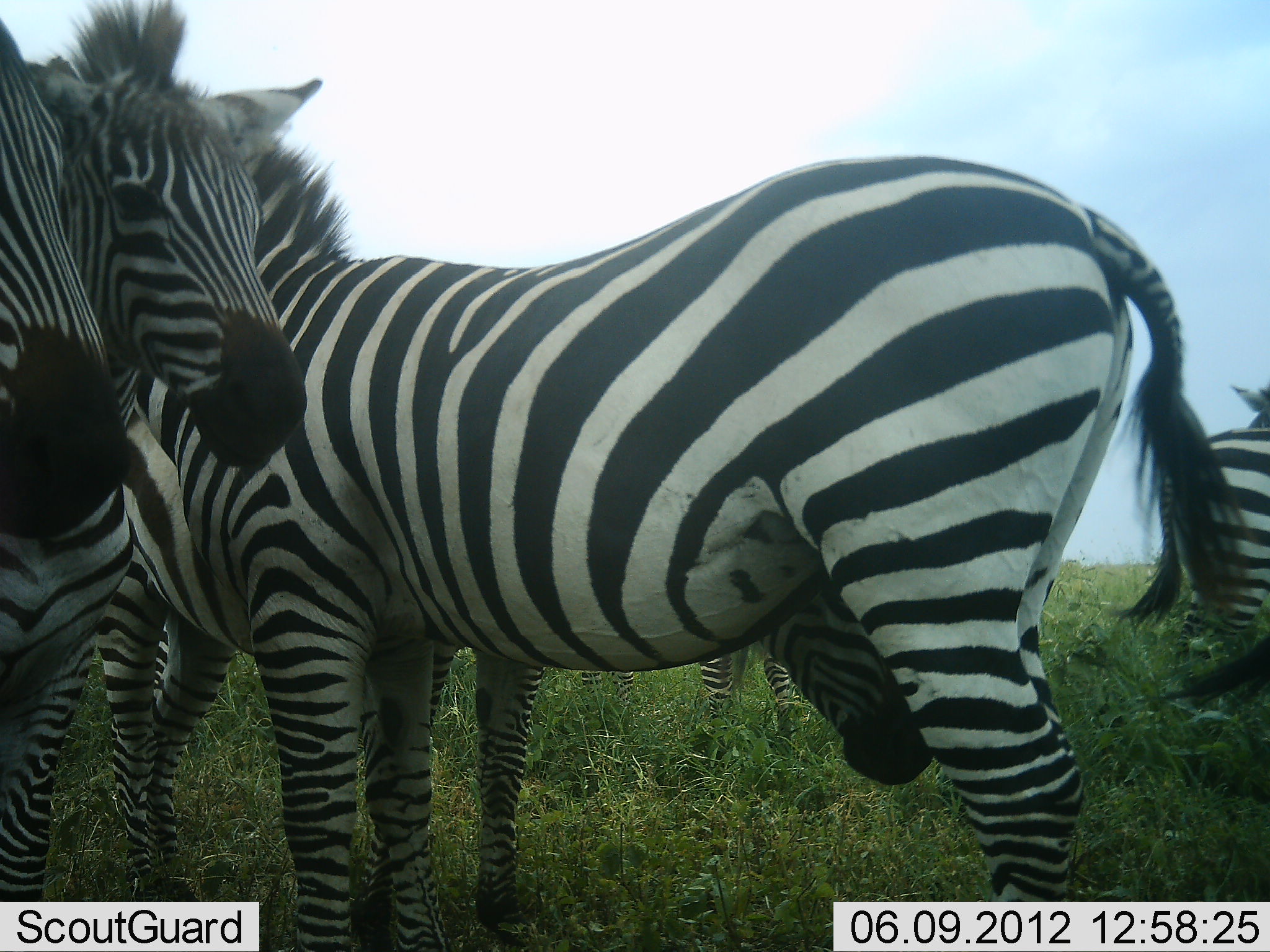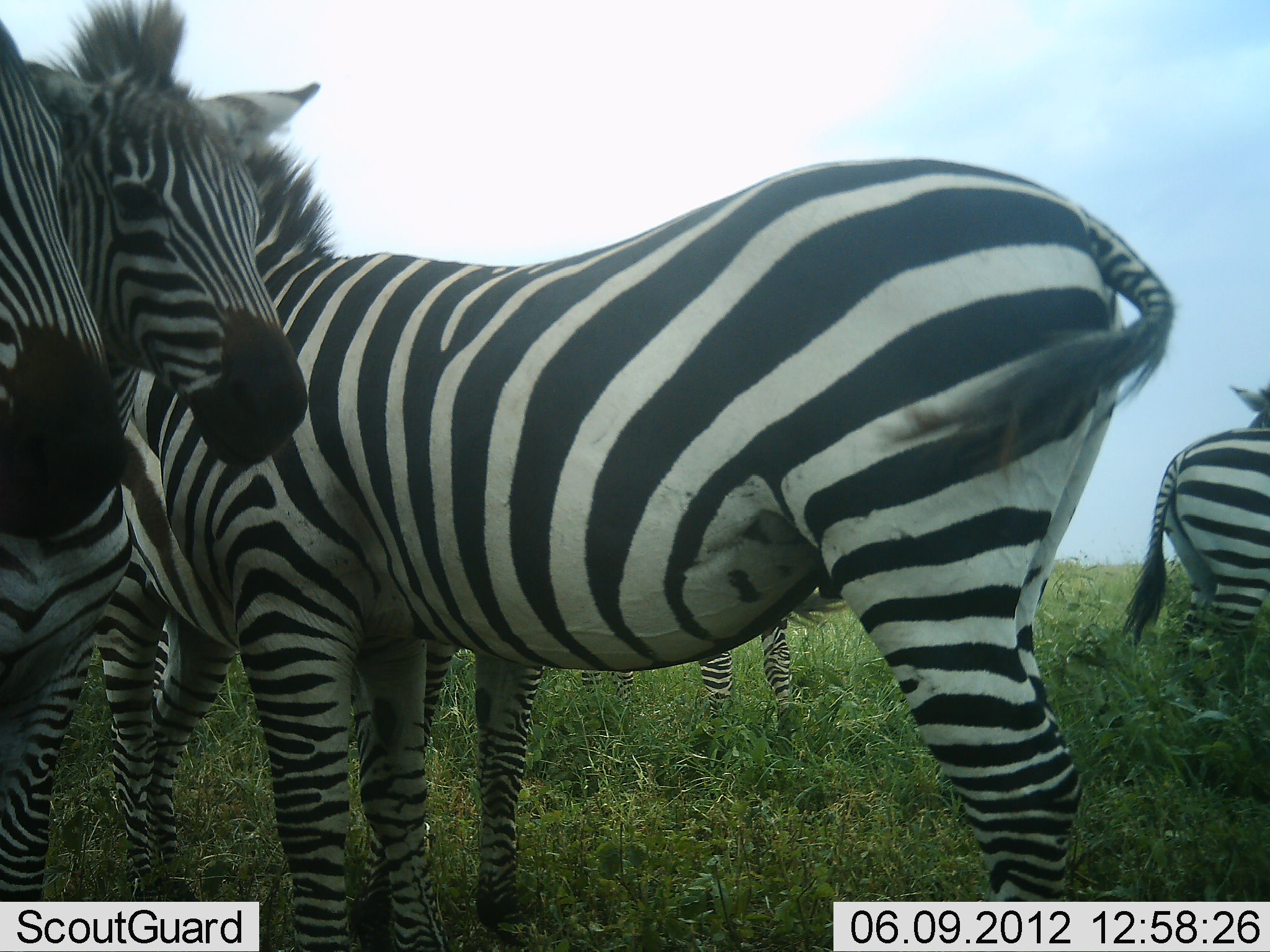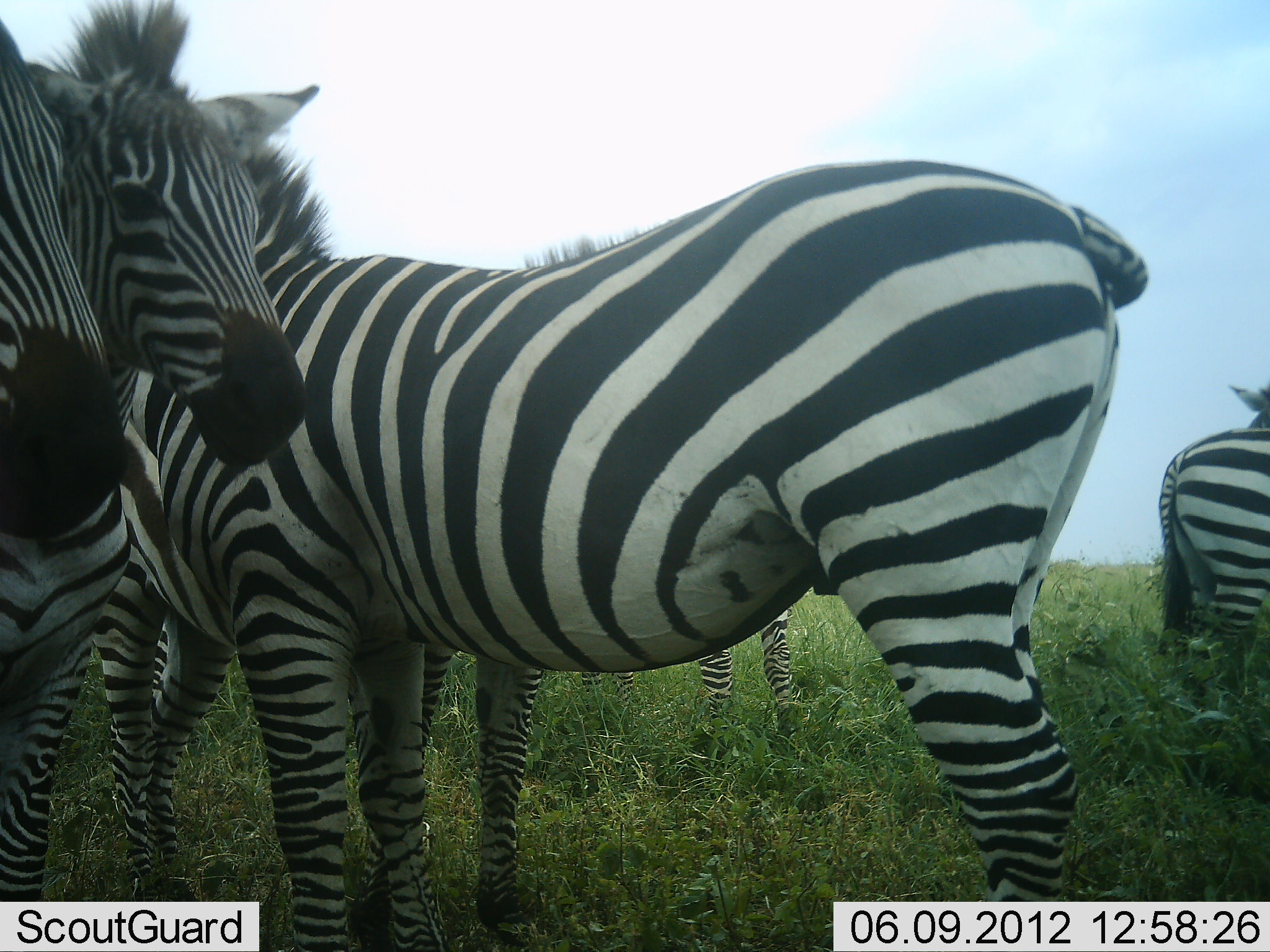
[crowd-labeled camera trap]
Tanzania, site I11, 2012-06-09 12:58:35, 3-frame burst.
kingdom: Animalia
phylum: Chordata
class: Mammalia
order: Perissodactyla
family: Equidae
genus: Equus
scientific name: Equus quagga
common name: plains zebra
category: zebra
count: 5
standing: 80%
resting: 30%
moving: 0%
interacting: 30%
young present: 20%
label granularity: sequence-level